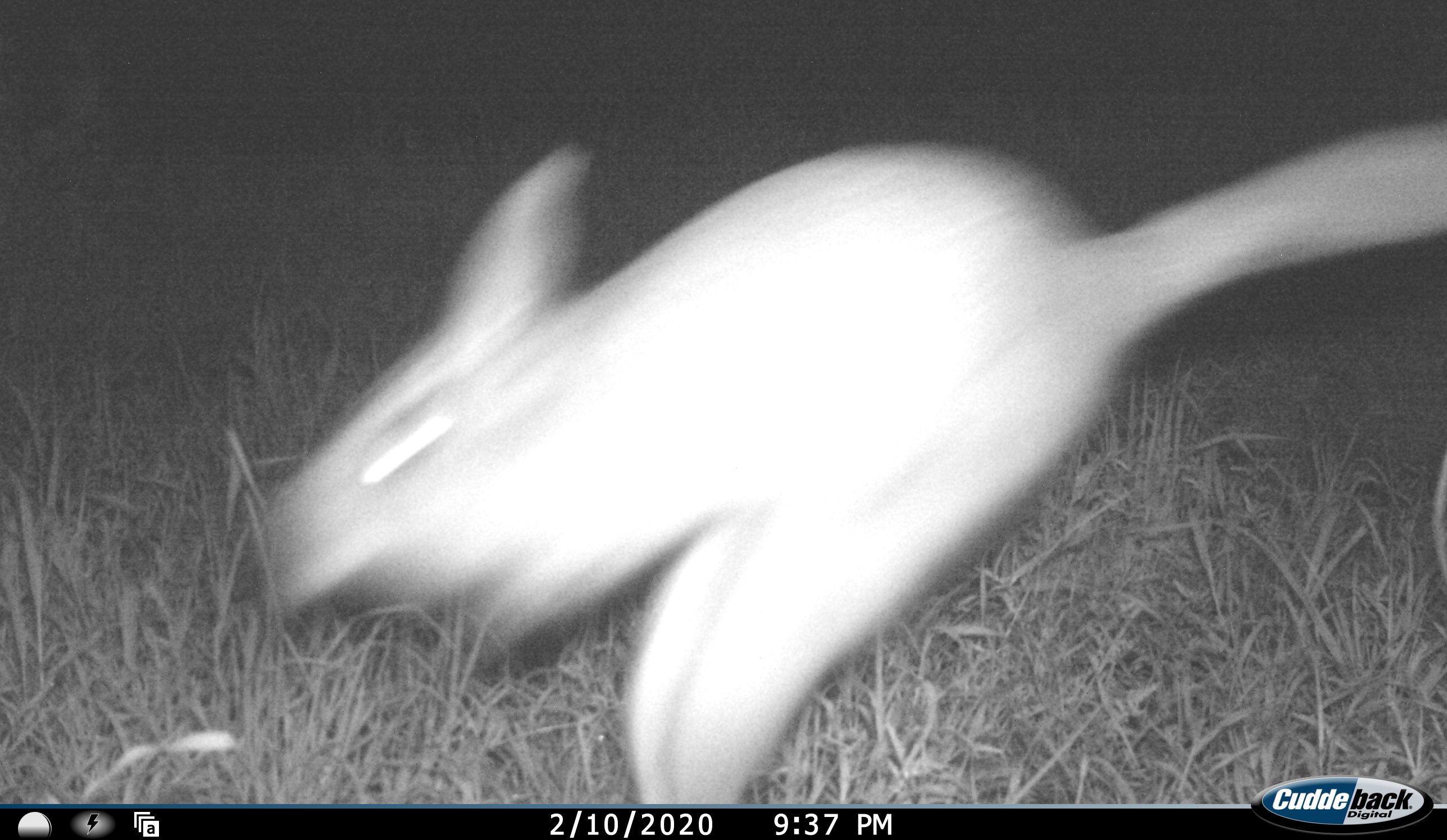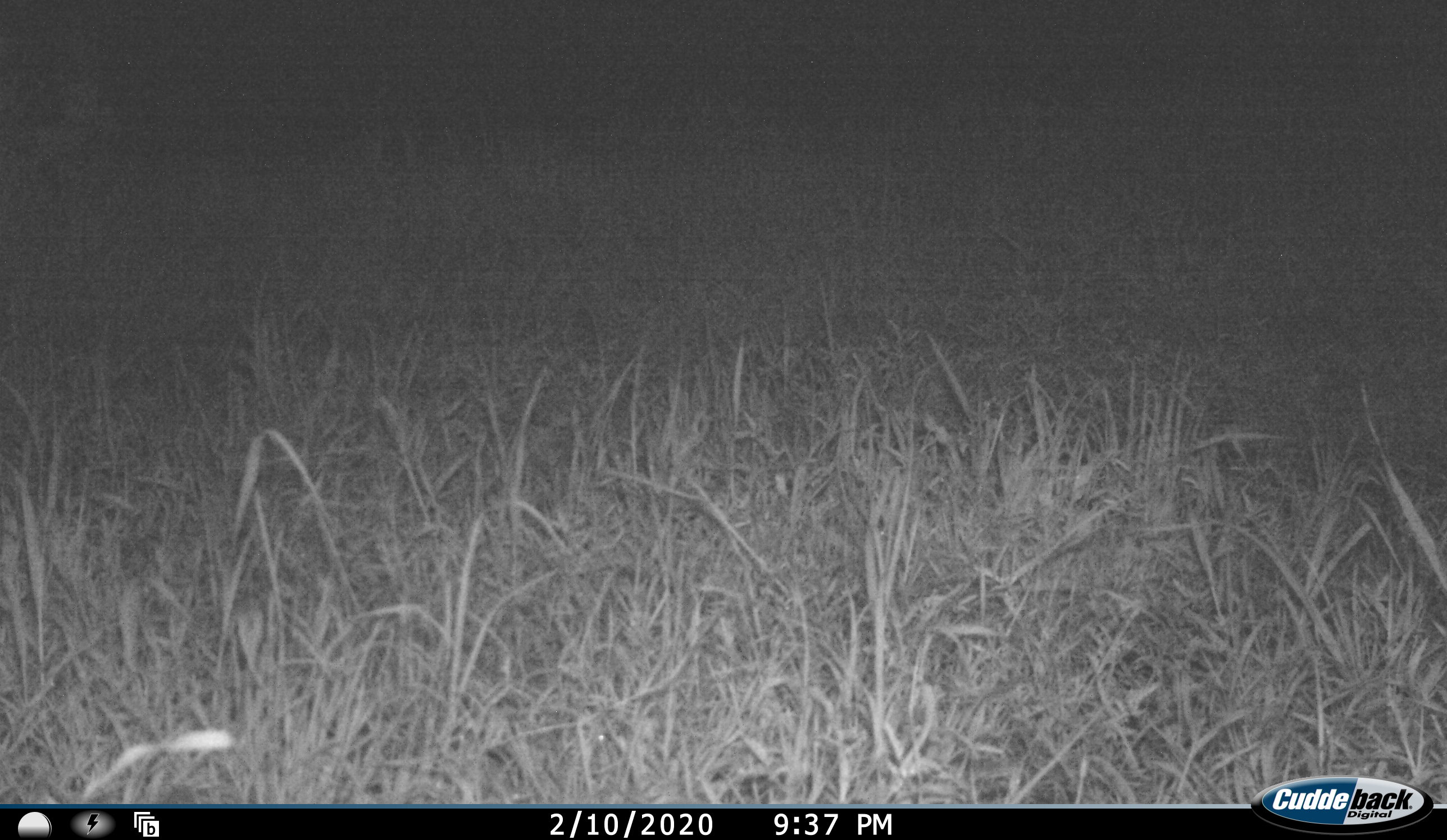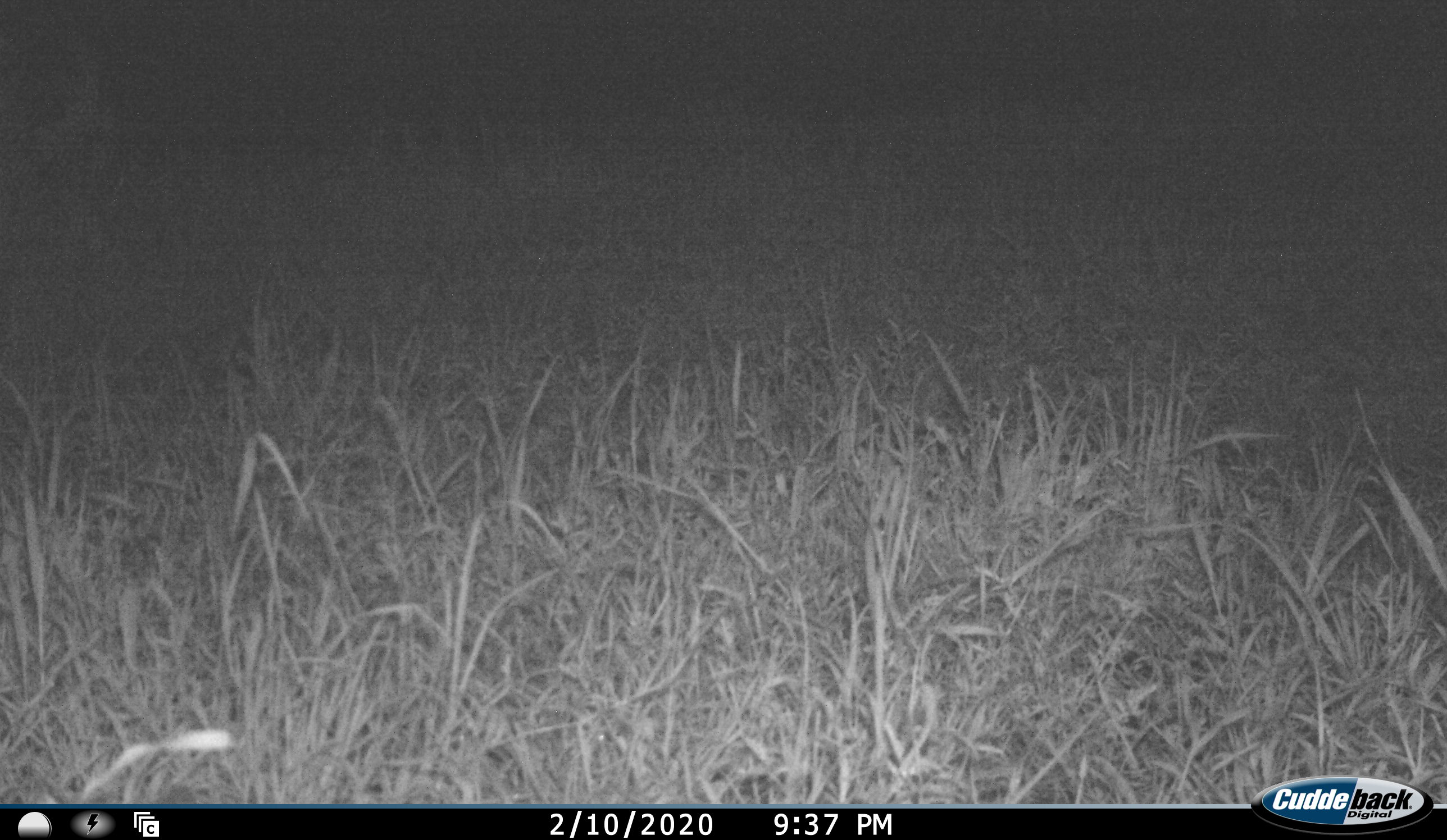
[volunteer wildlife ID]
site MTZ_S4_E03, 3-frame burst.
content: unidentified animal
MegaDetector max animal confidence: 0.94